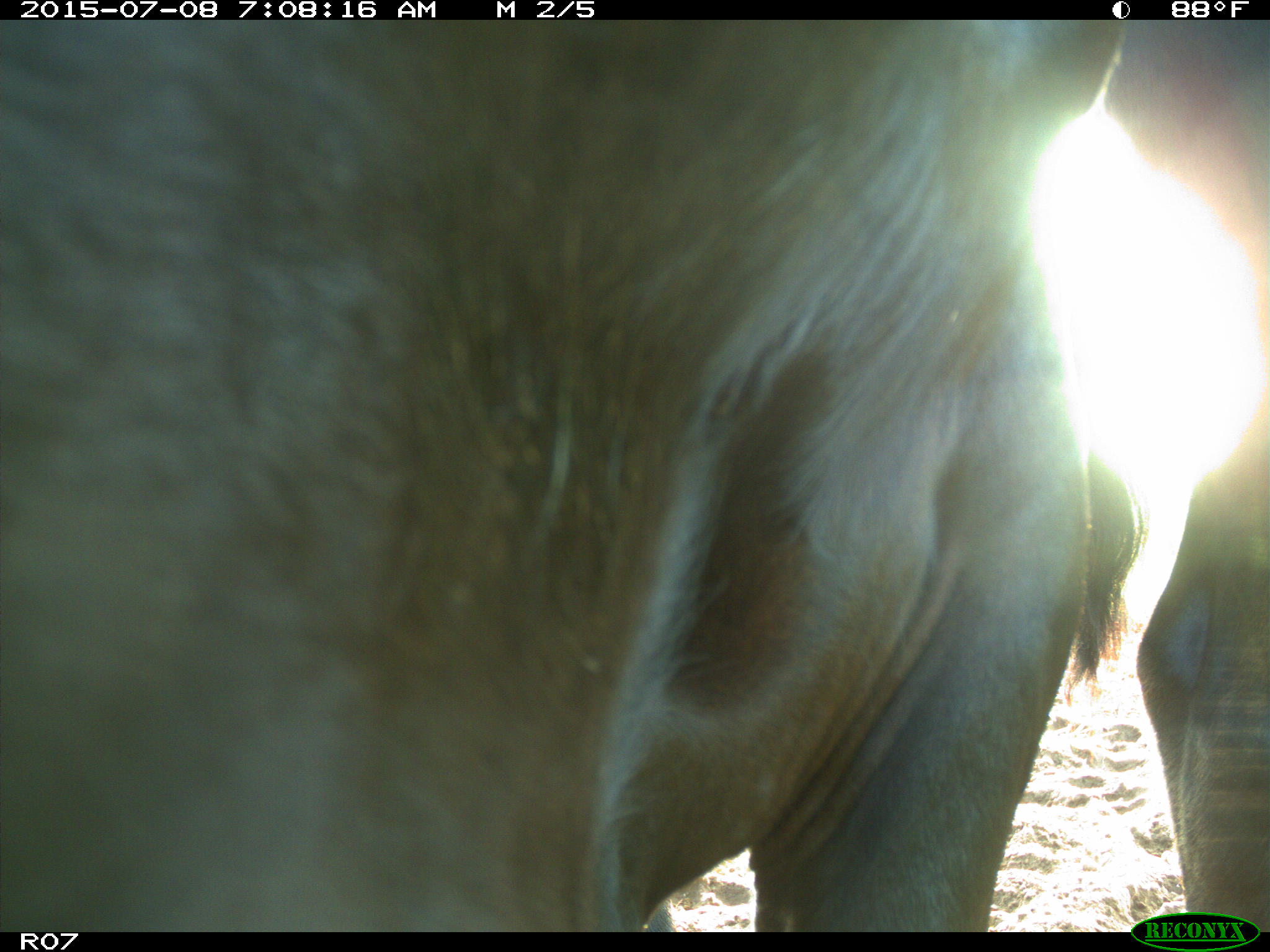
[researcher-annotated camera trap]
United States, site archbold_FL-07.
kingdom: Animalia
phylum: Chordata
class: Mammalia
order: Artiodactyla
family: Bovidae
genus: Bos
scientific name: Bos taurus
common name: domestic cow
Bos taurus (domestic cow).